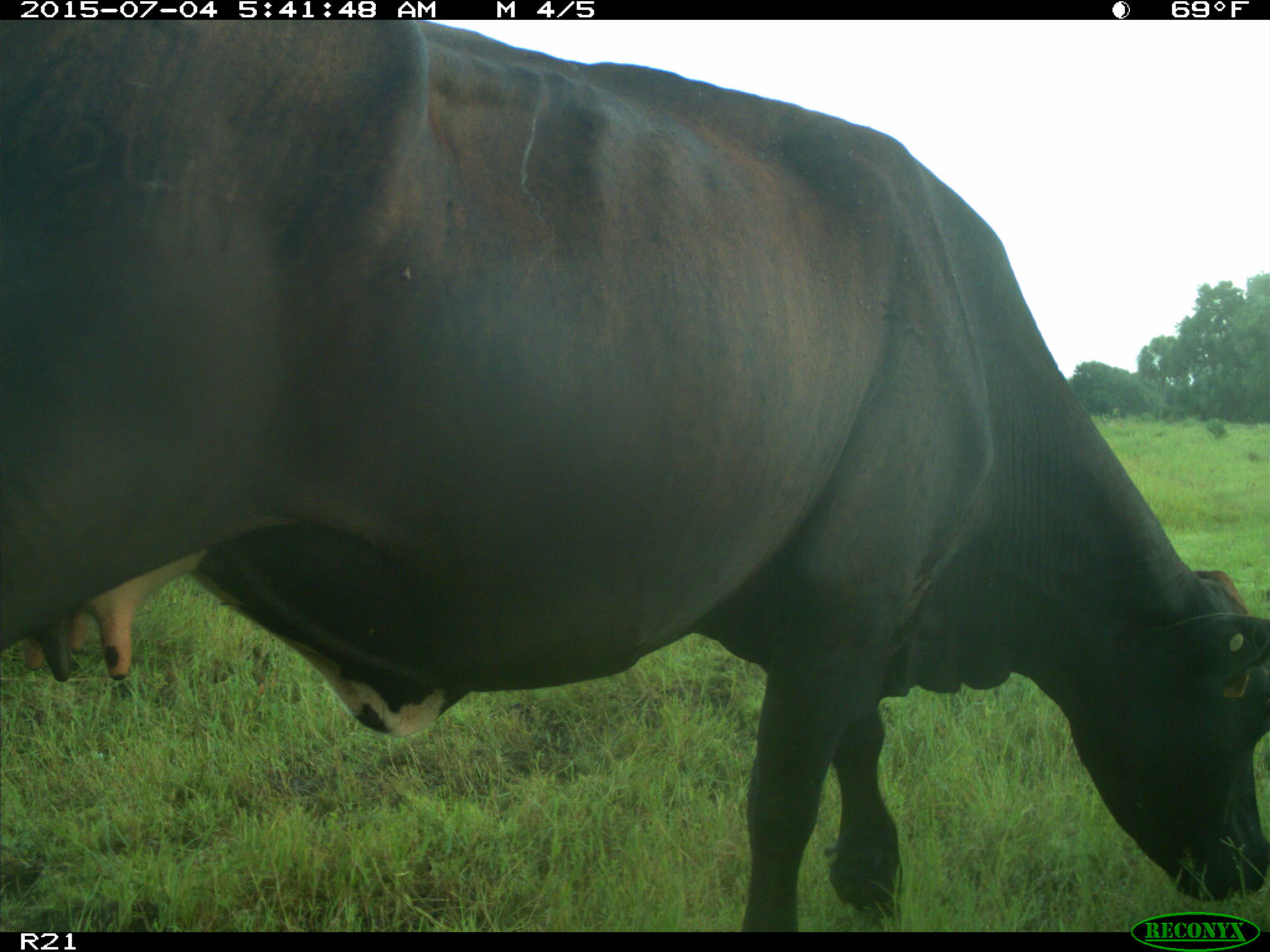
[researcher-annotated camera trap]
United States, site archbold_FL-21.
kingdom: Animalia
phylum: Chordata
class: Mammalia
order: Artiodactyla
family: Bovidae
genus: Bos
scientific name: Bos taurus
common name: domestic cow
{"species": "Bos taurus (domestic cow)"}